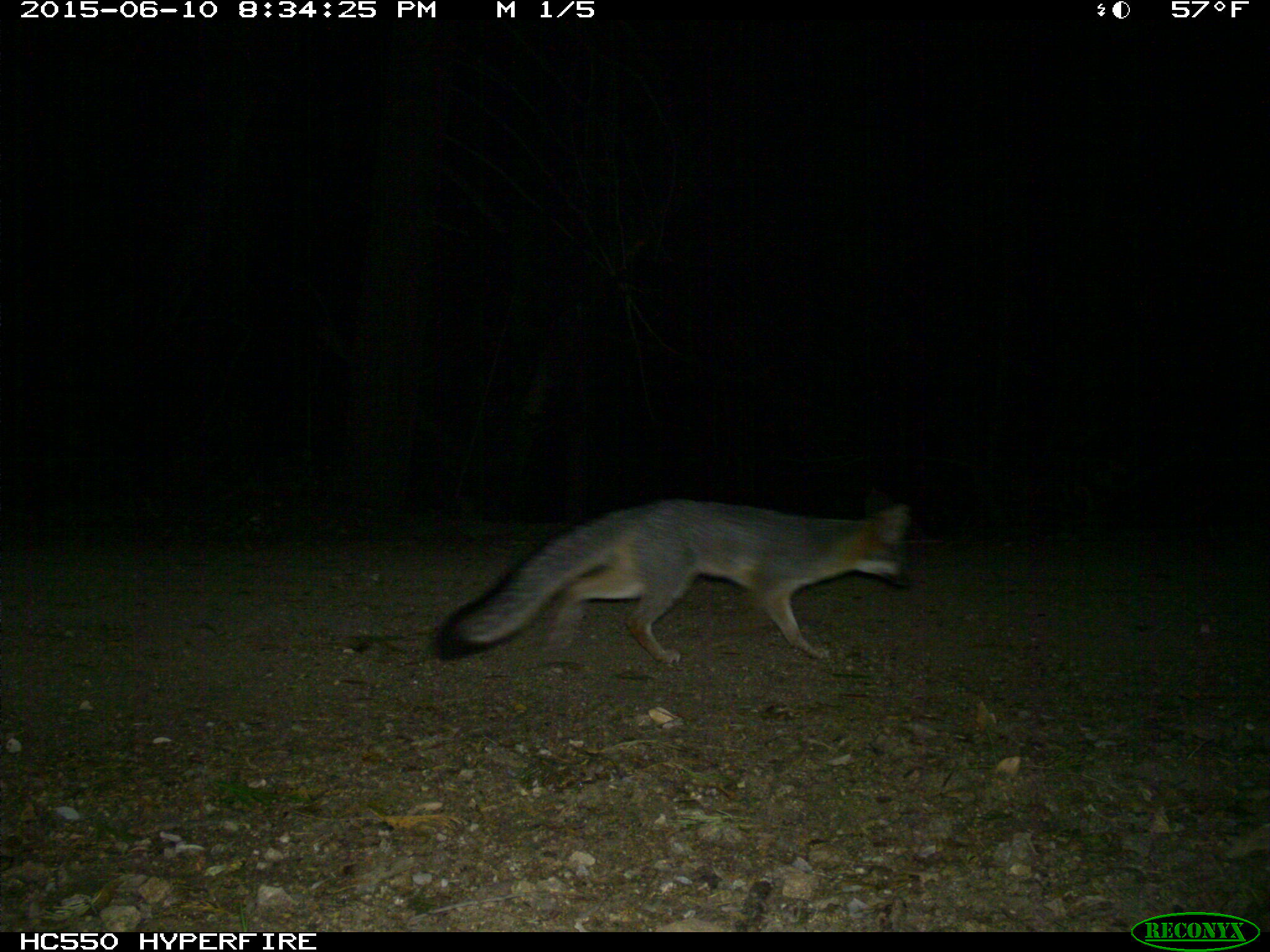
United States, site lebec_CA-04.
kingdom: Animalia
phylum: Chordata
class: Mammalia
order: Carnivora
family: Canidae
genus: Urocyon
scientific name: Urocyon cinereoargenteus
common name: gray fox